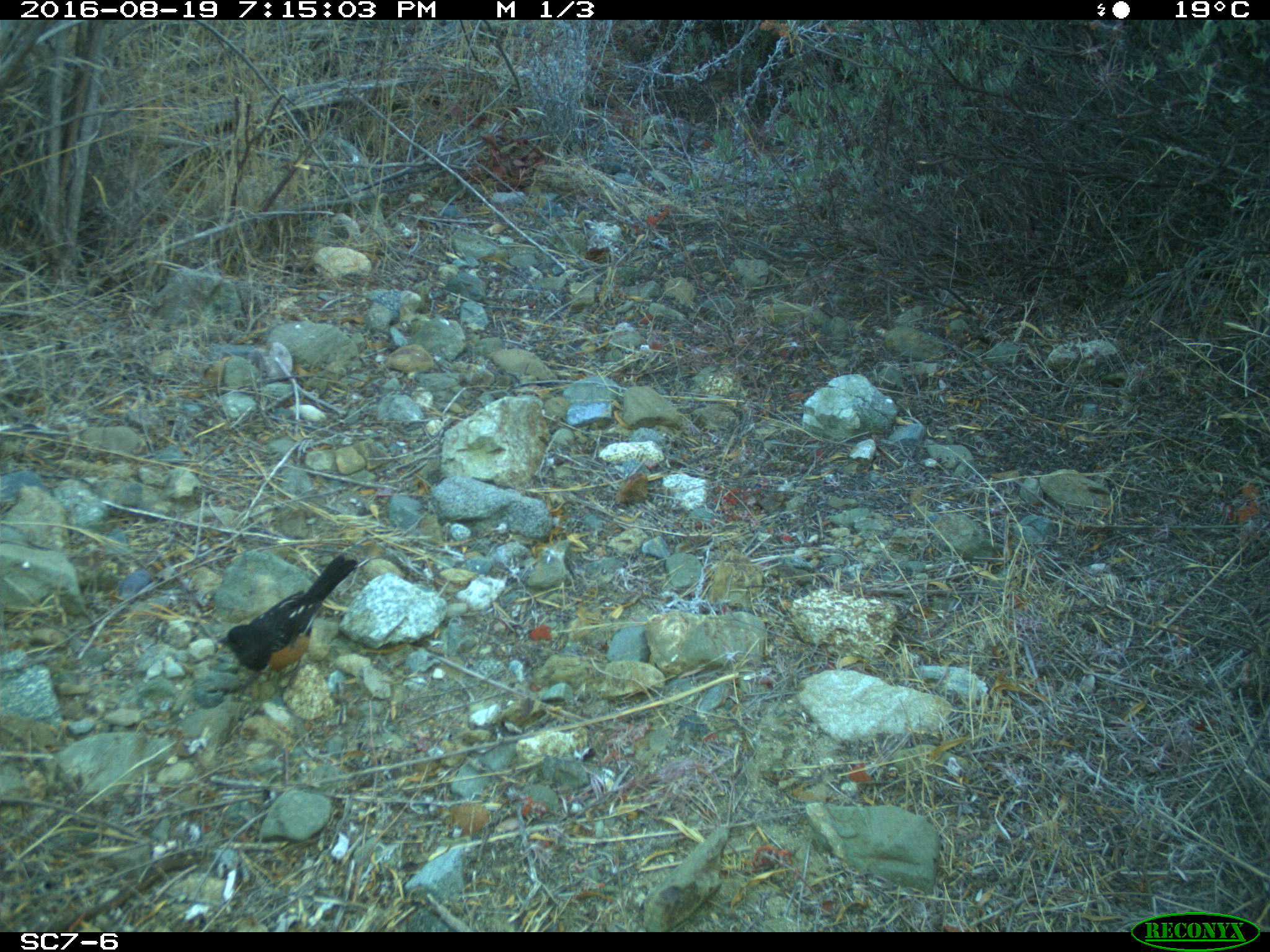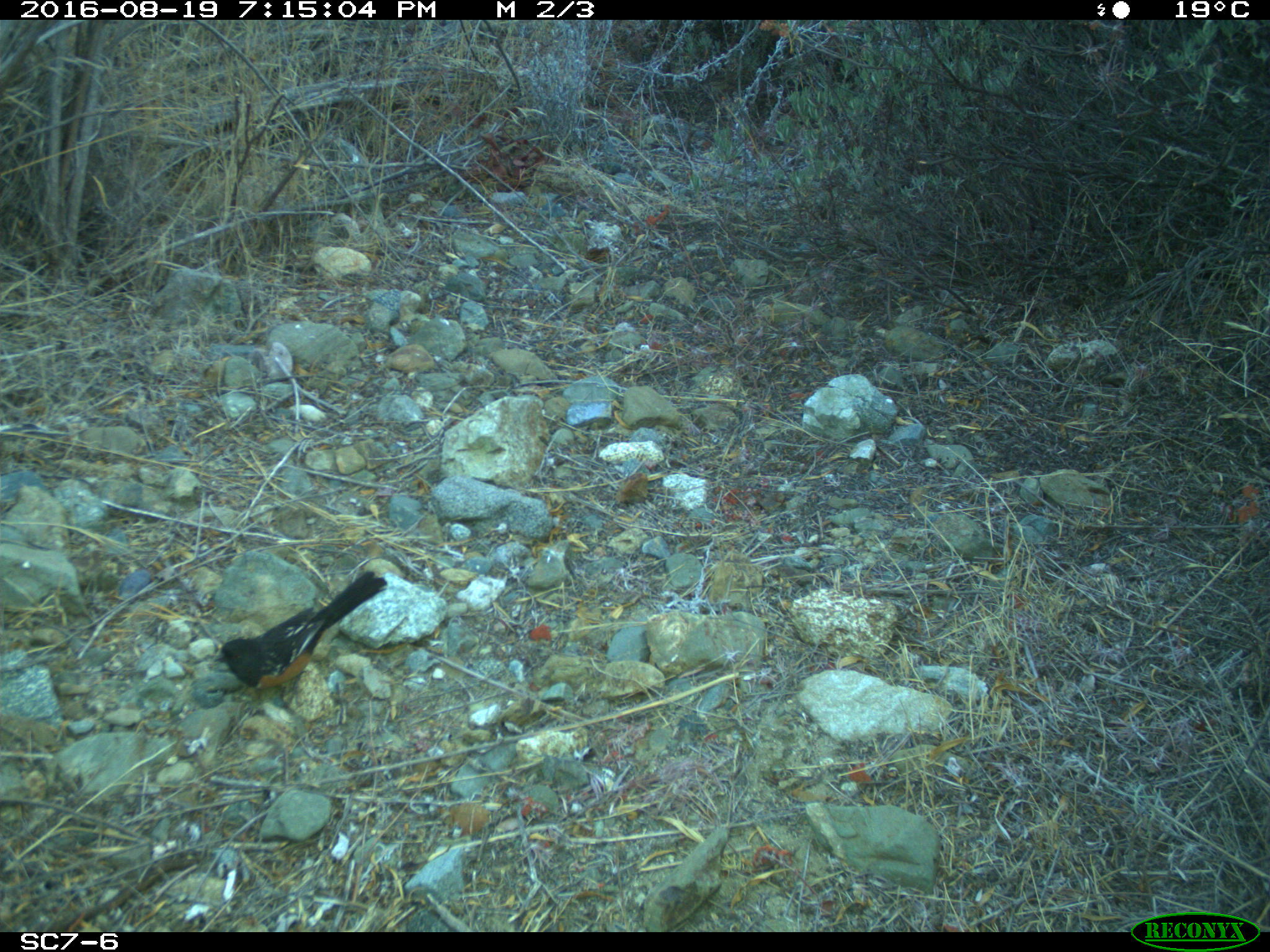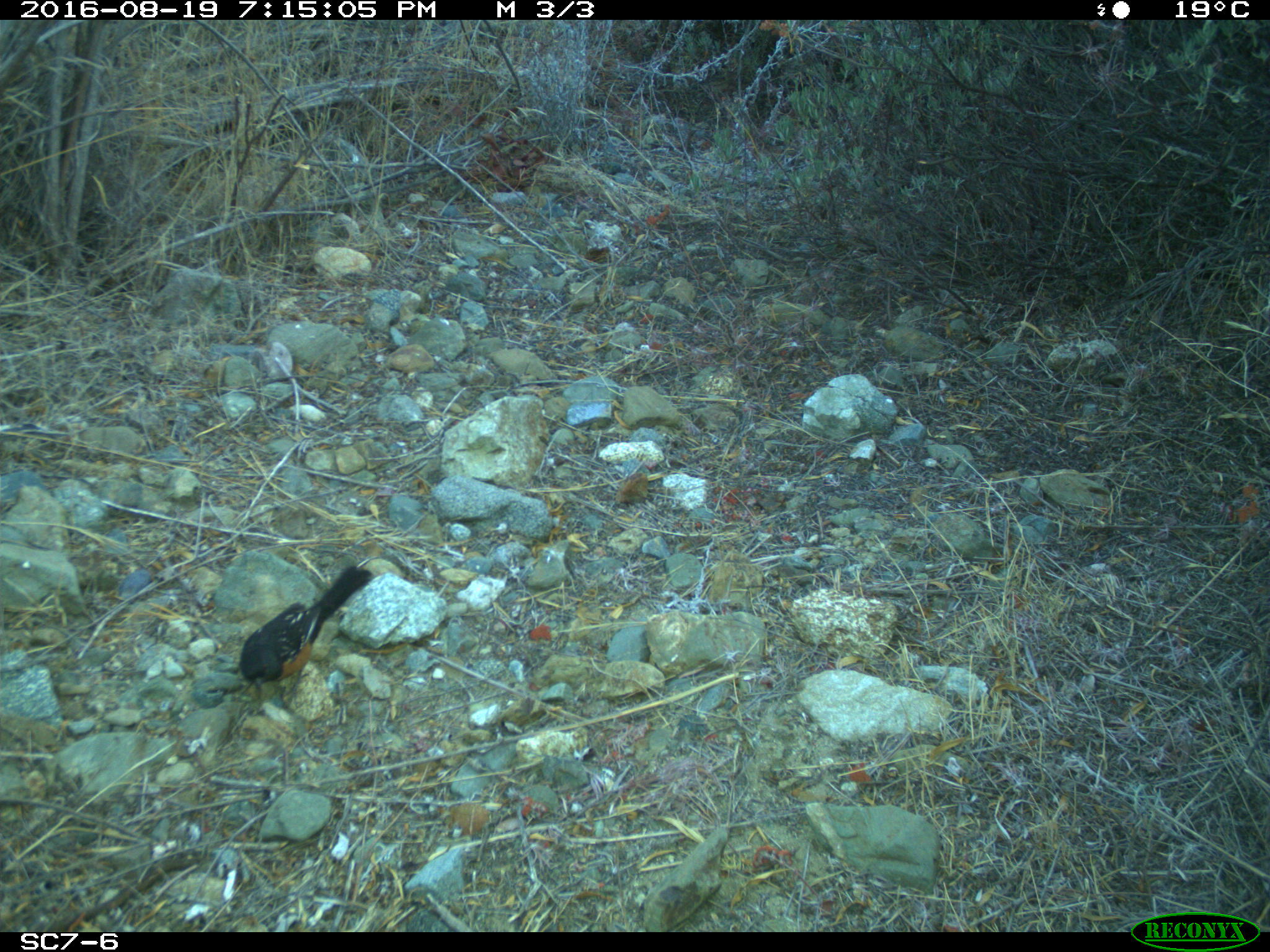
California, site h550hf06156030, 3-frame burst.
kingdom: Animalia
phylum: Chordata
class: Aves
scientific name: Aves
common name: bird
Bird (Aves).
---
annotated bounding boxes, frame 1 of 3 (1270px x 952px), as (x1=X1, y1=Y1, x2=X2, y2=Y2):
bird: (x1=218, y1=553, x2=358, y2=670)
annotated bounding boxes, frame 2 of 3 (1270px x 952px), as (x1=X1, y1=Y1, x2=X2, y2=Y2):
bird: (x1=212, y1=570, x2=386, y2=704)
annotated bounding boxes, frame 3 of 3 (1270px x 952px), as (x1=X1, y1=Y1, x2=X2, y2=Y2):
bird: (x1=239, y1=564, x2=372, y2=706)